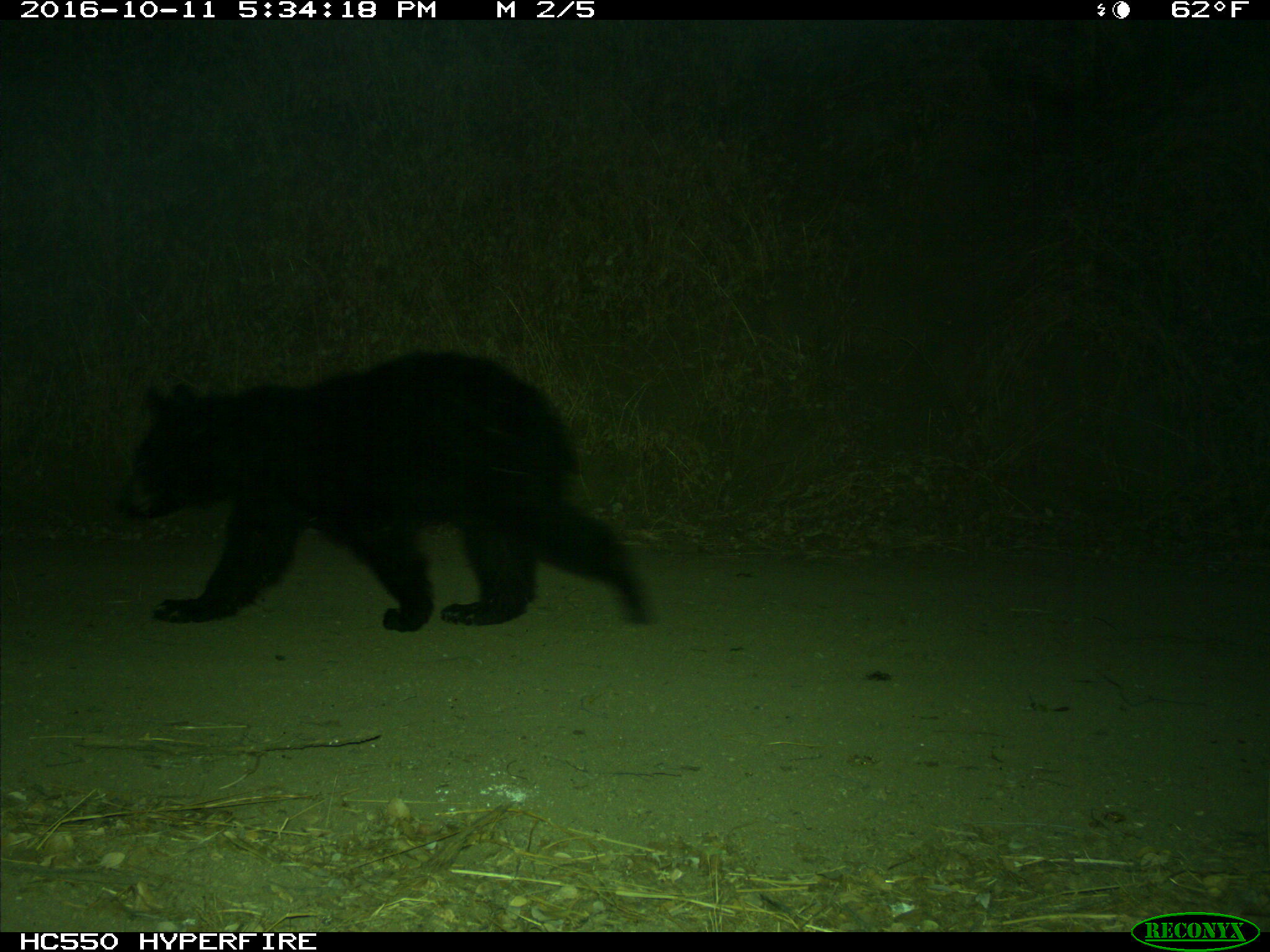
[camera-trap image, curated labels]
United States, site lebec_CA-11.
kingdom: Animalia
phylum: Chordata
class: Mammalia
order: Carnivora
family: Ursidae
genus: Ursus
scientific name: Ursus americanus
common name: american black bear